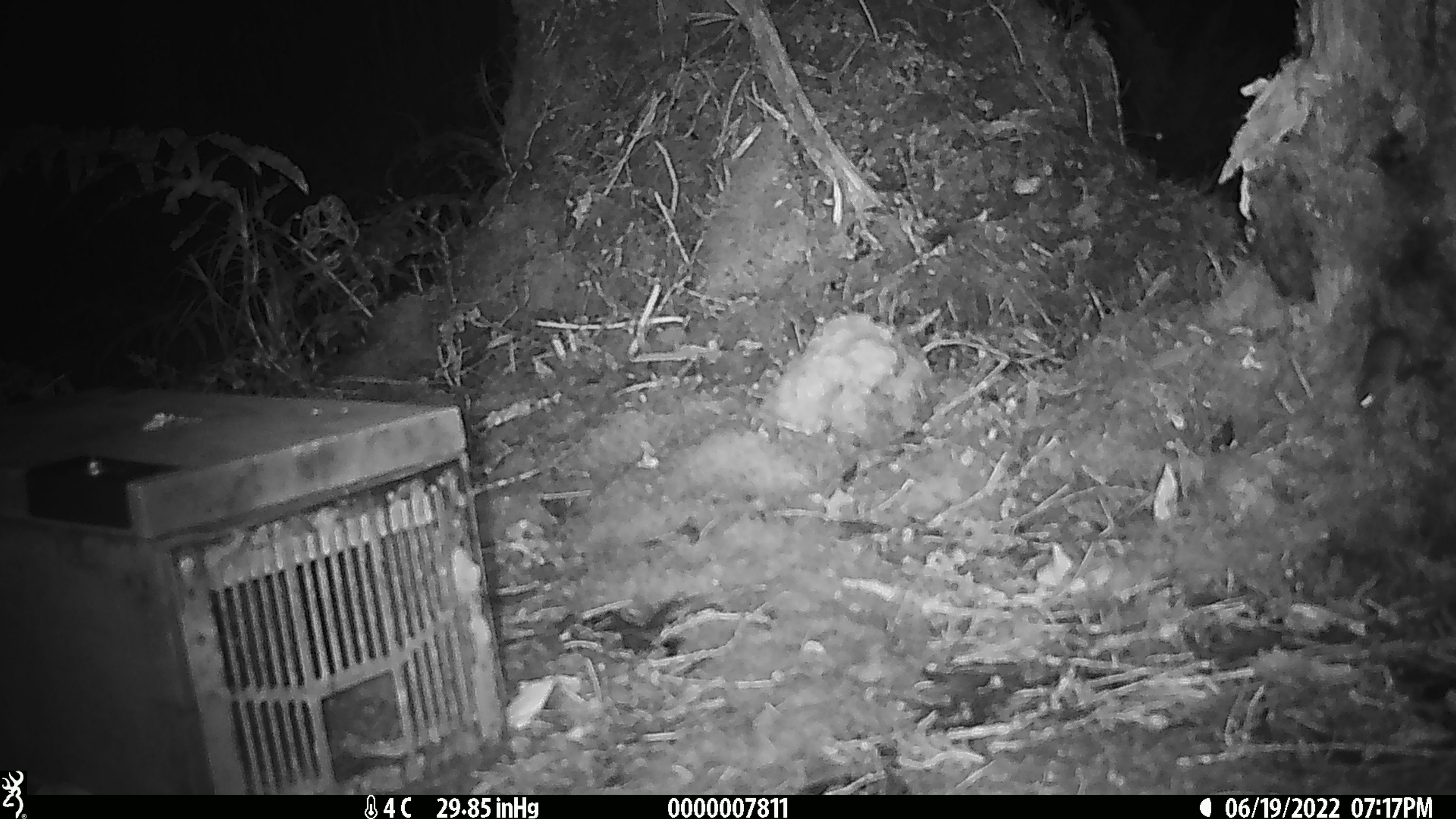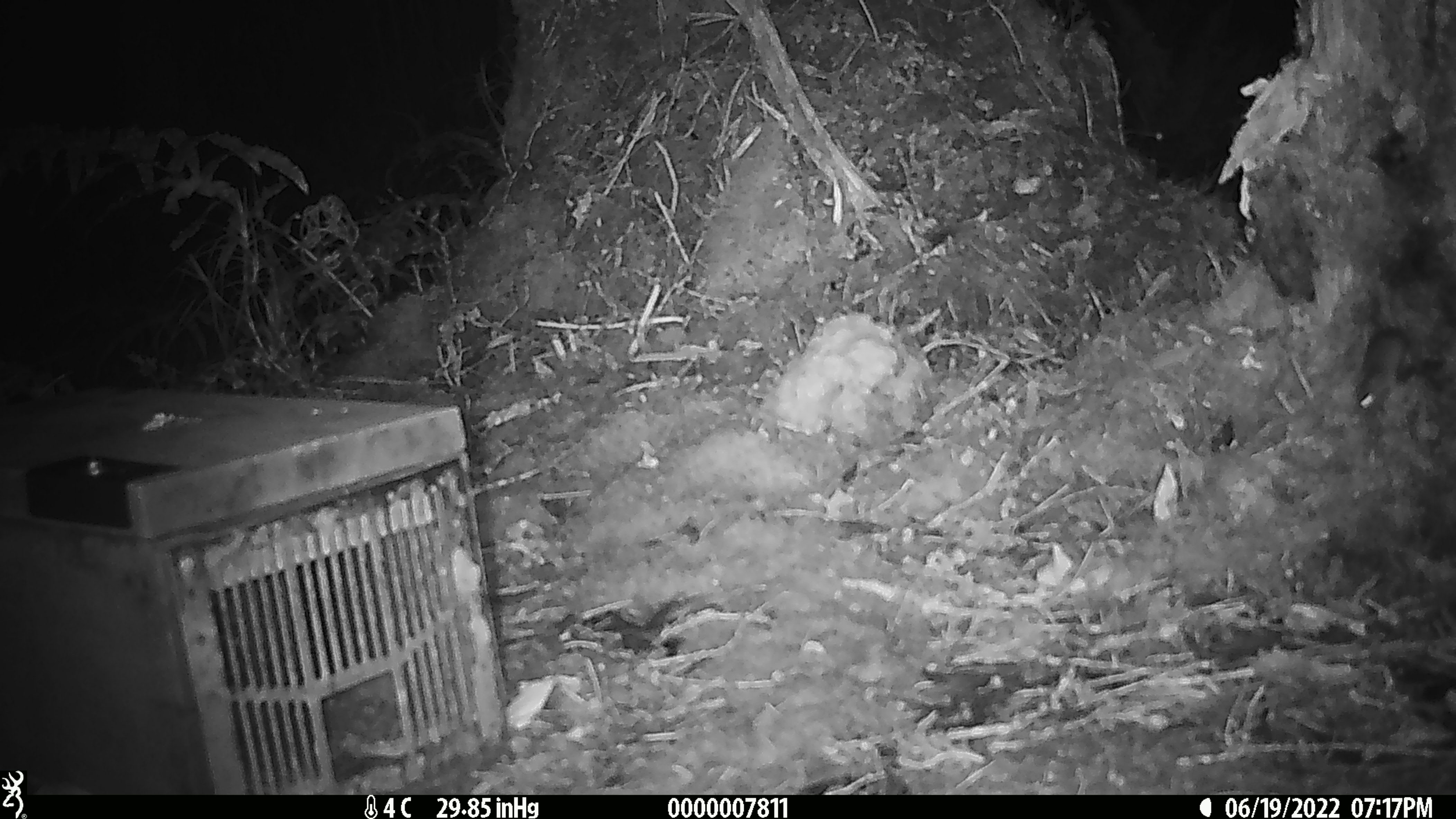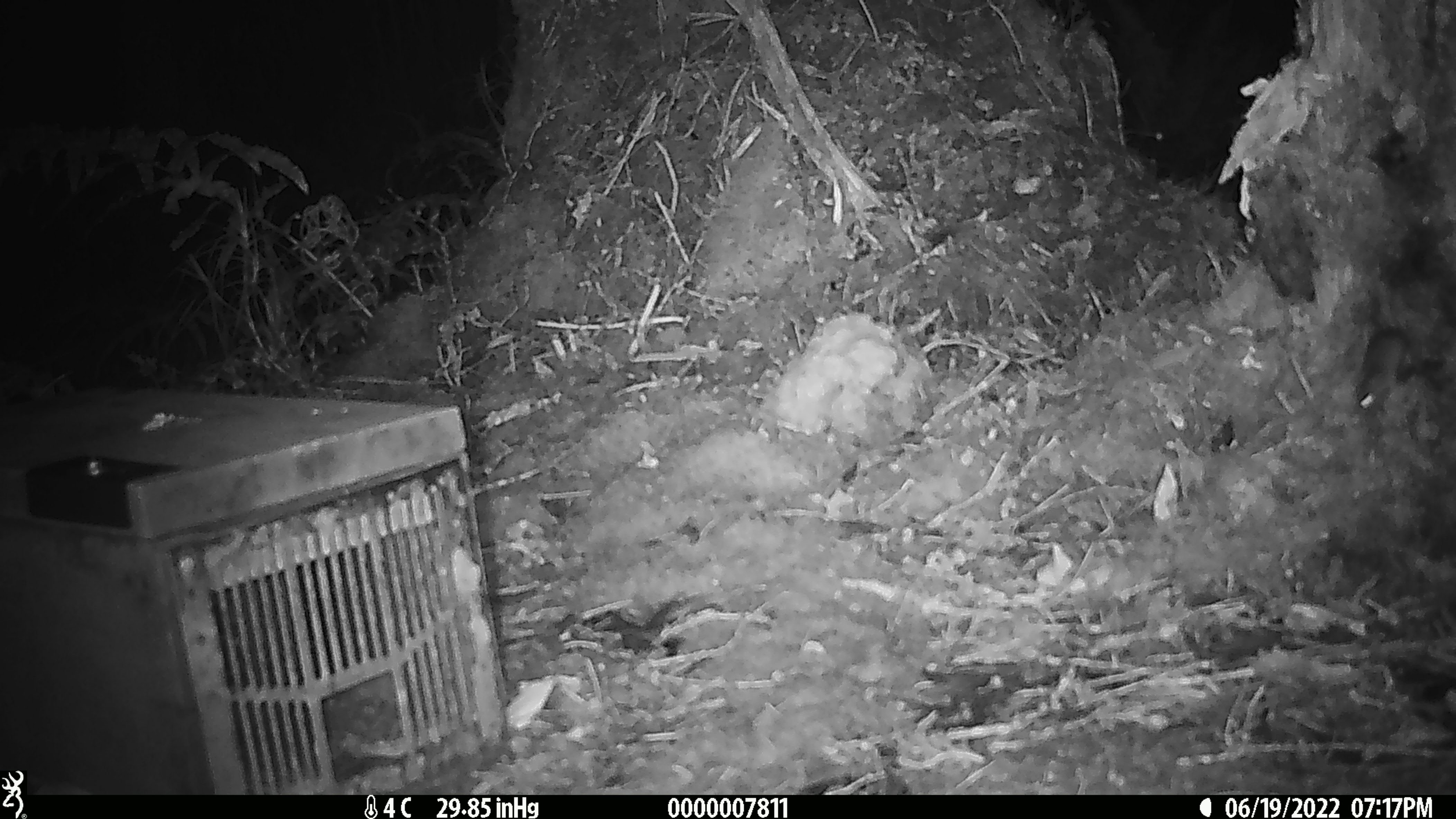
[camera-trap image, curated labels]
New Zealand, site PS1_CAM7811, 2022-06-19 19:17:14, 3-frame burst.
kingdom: Animalia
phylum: Chordata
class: Mammalia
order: Rodentia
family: Muridae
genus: Mus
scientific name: Mus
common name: mouse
Mouse (Mus).